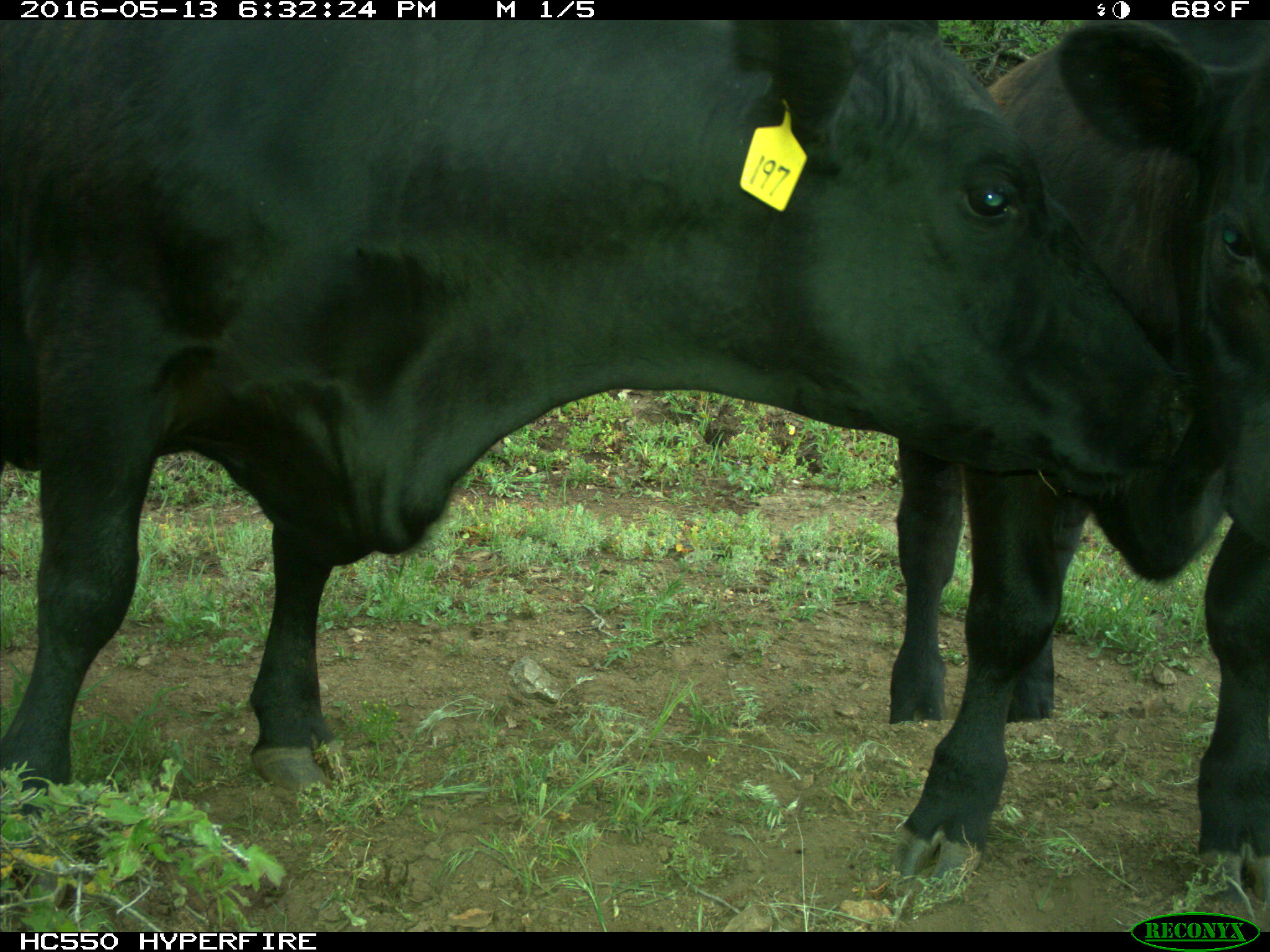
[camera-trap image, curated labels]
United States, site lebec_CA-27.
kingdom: Animalia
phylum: Chordata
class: Mammalia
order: Artiodactyla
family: Bovidae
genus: Bos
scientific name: Bos taurus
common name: domestic cow